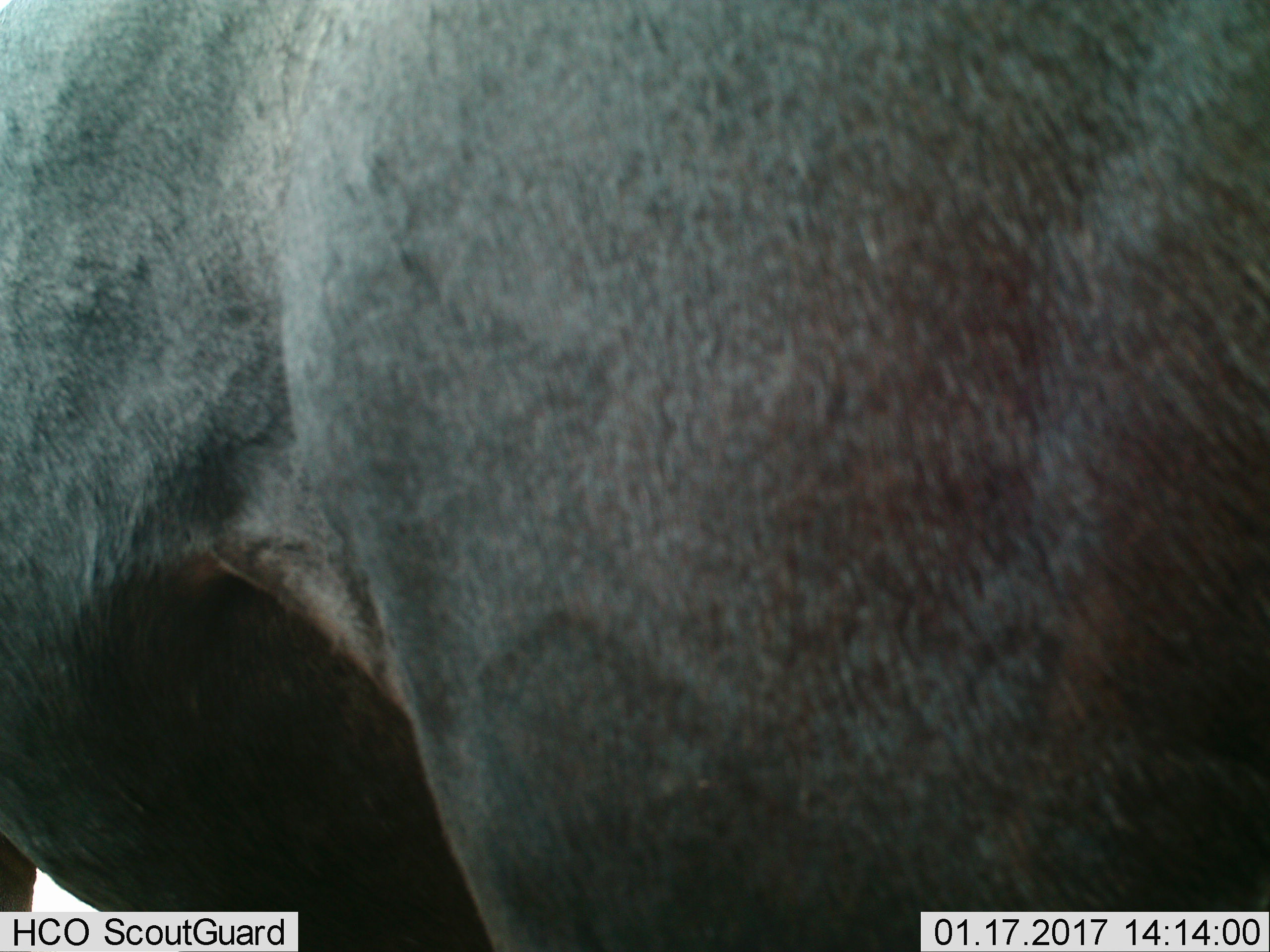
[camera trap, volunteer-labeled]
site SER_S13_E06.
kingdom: Animalia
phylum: Chordata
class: Mammalia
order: Artiodactyla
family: Bovidae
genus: Connochaetes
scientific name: Connochaetes taurinus taurinus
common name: blue wildebeest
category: wildebeestblue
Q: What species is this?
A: Wildebeestblue (blue wildebeest) (Connochaetes taurinus taurinus).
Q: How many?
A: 1.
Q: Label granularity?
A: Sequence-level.